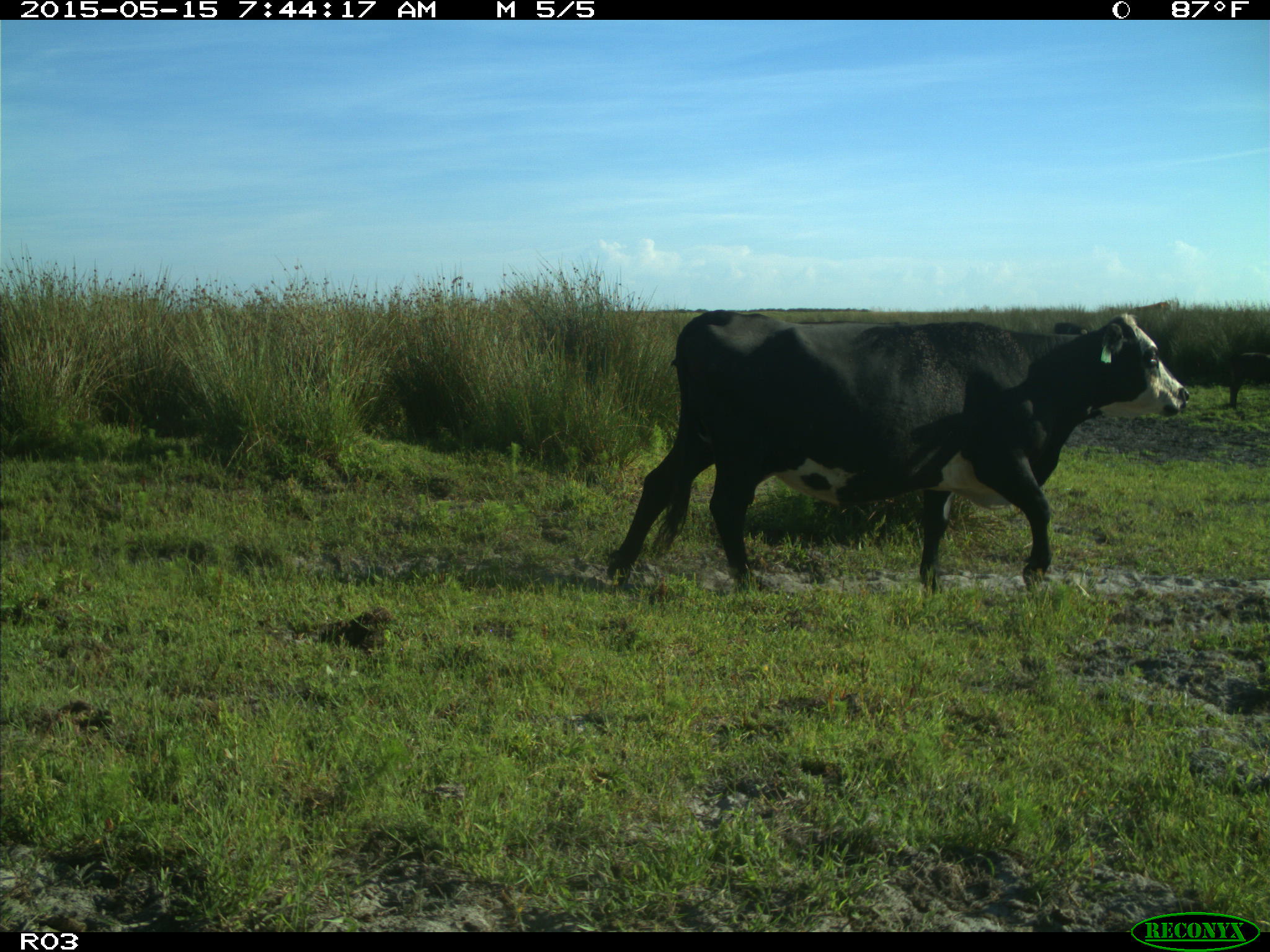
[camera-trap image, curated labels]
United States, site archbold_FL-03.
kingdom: Animalia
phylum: Chordata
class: Mammalia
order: Artiodactyla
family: Bovidae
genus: Bos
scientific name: Bos taurus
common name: domestic cow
Bos taurus (domestic cow).